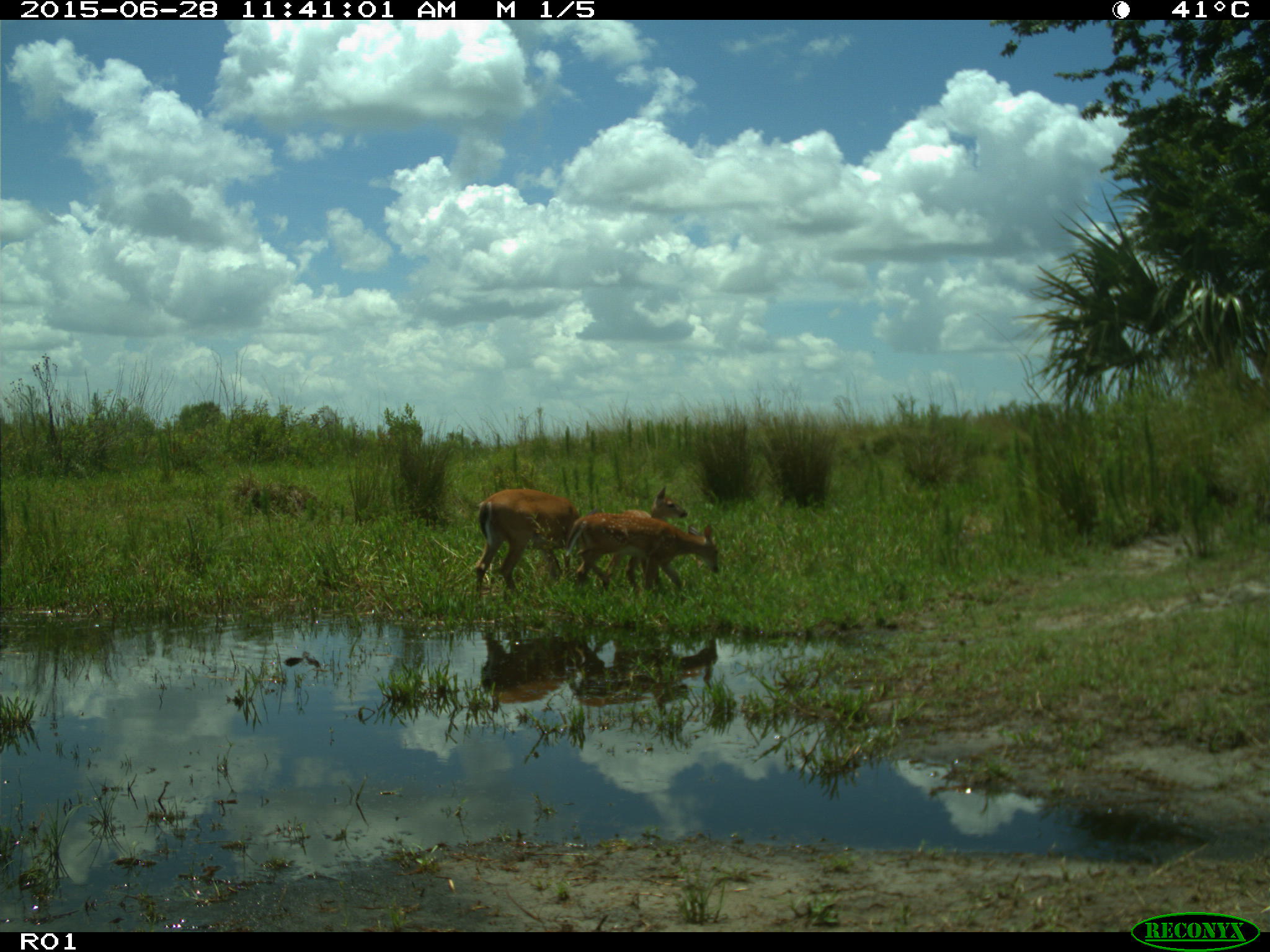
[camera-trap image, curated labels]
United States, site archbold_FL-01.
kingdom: Animalia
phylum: Chordata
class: Mammalia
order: Artiodactyla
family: Cervidae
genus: Odocoileus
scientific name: Odocoileus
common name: deer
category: unidentified deer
Unidentified deer (deer) (Odocoileus).